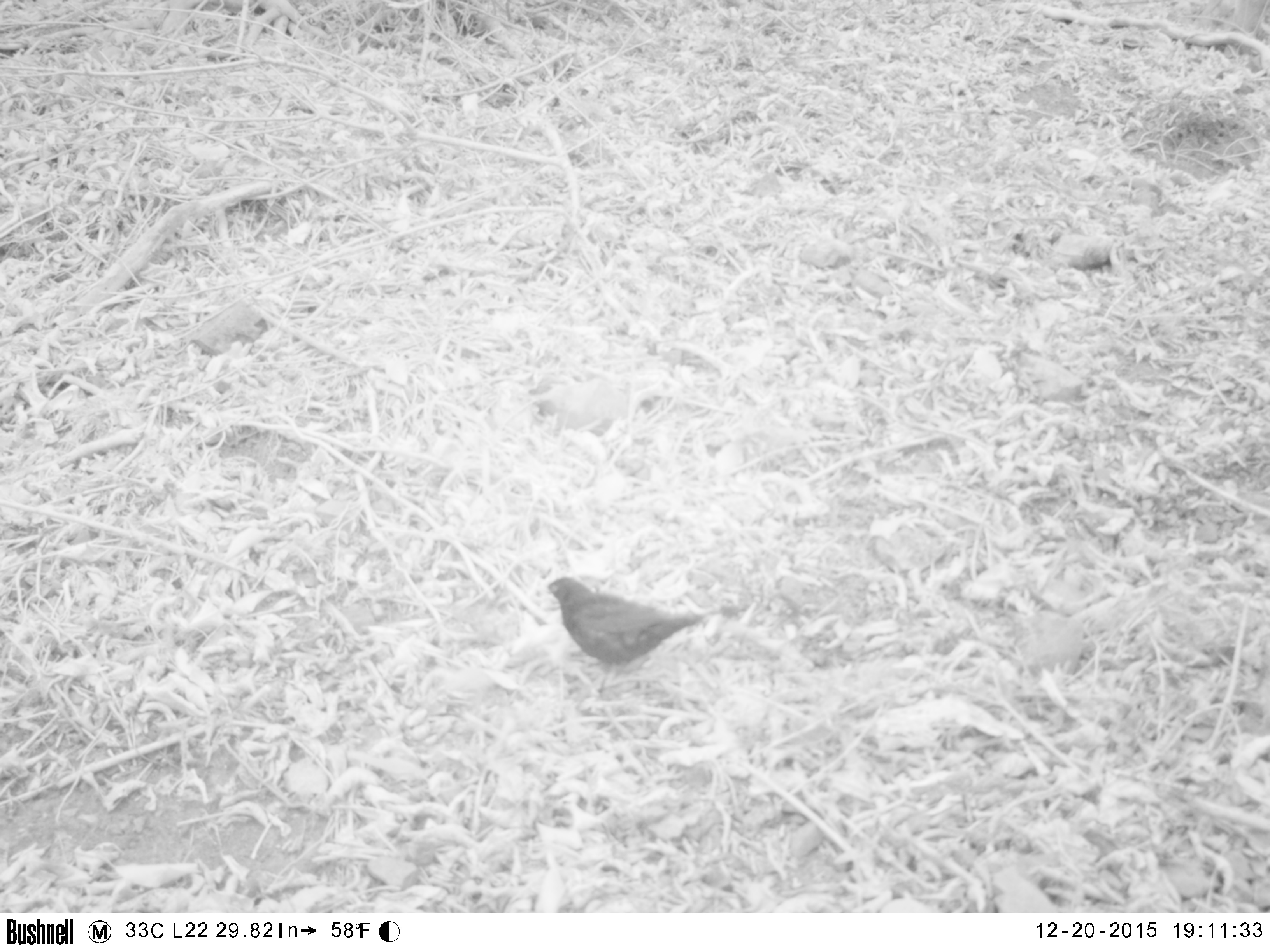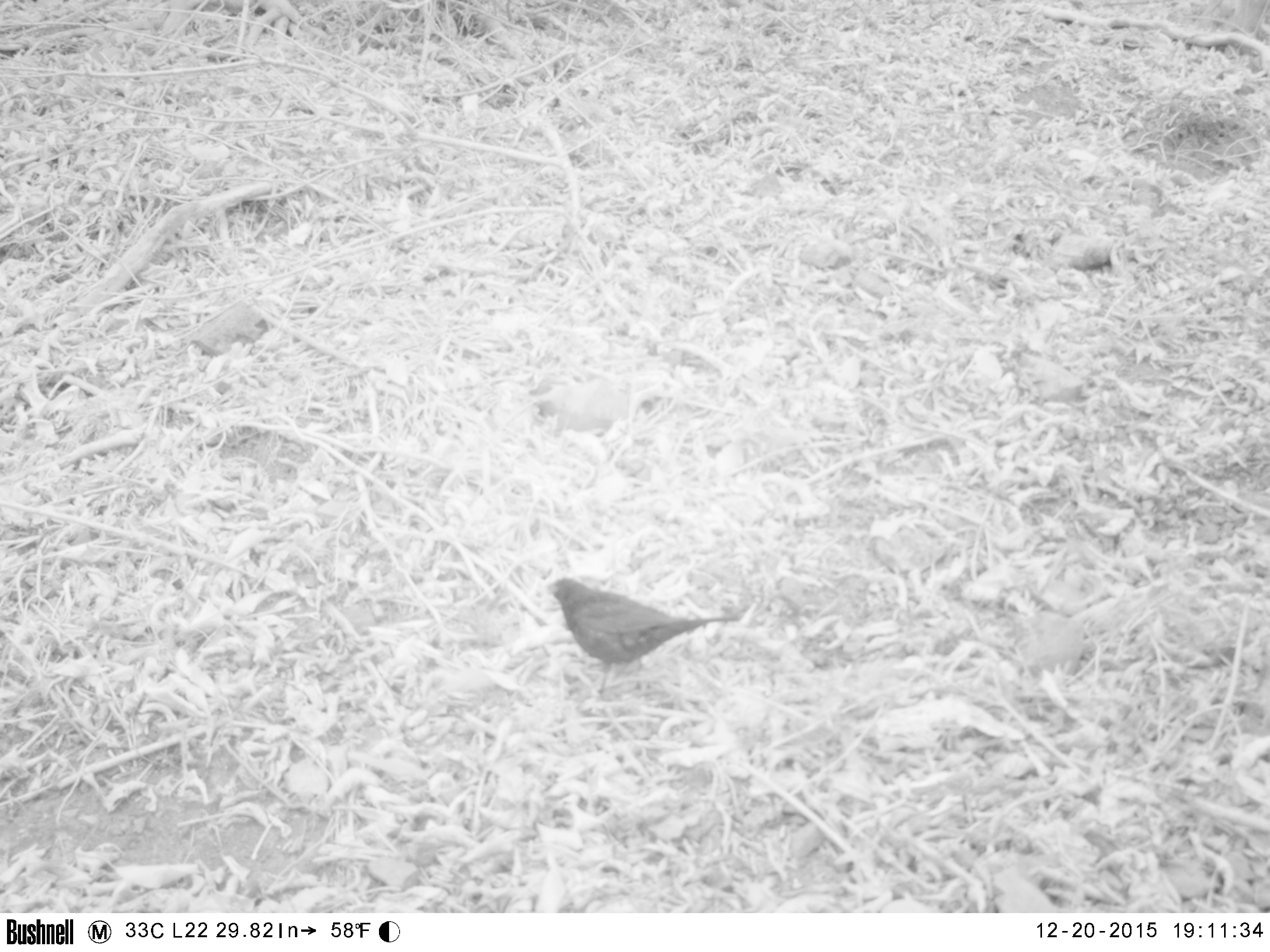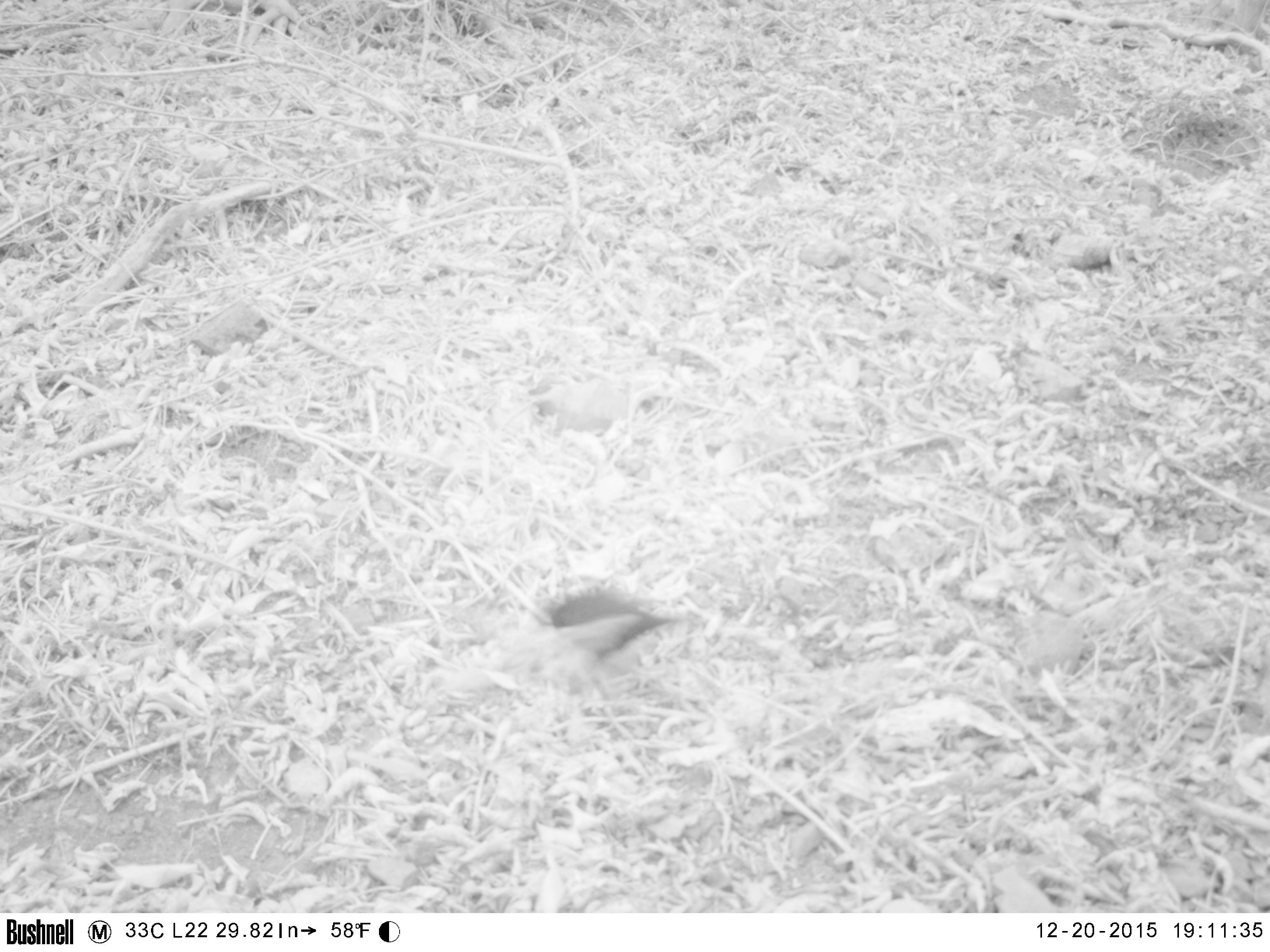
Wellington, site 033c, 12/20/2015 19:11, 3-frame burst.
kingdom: Animalia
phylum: Chordata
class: Aves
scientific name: Aves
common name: bird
Bird (Aves).